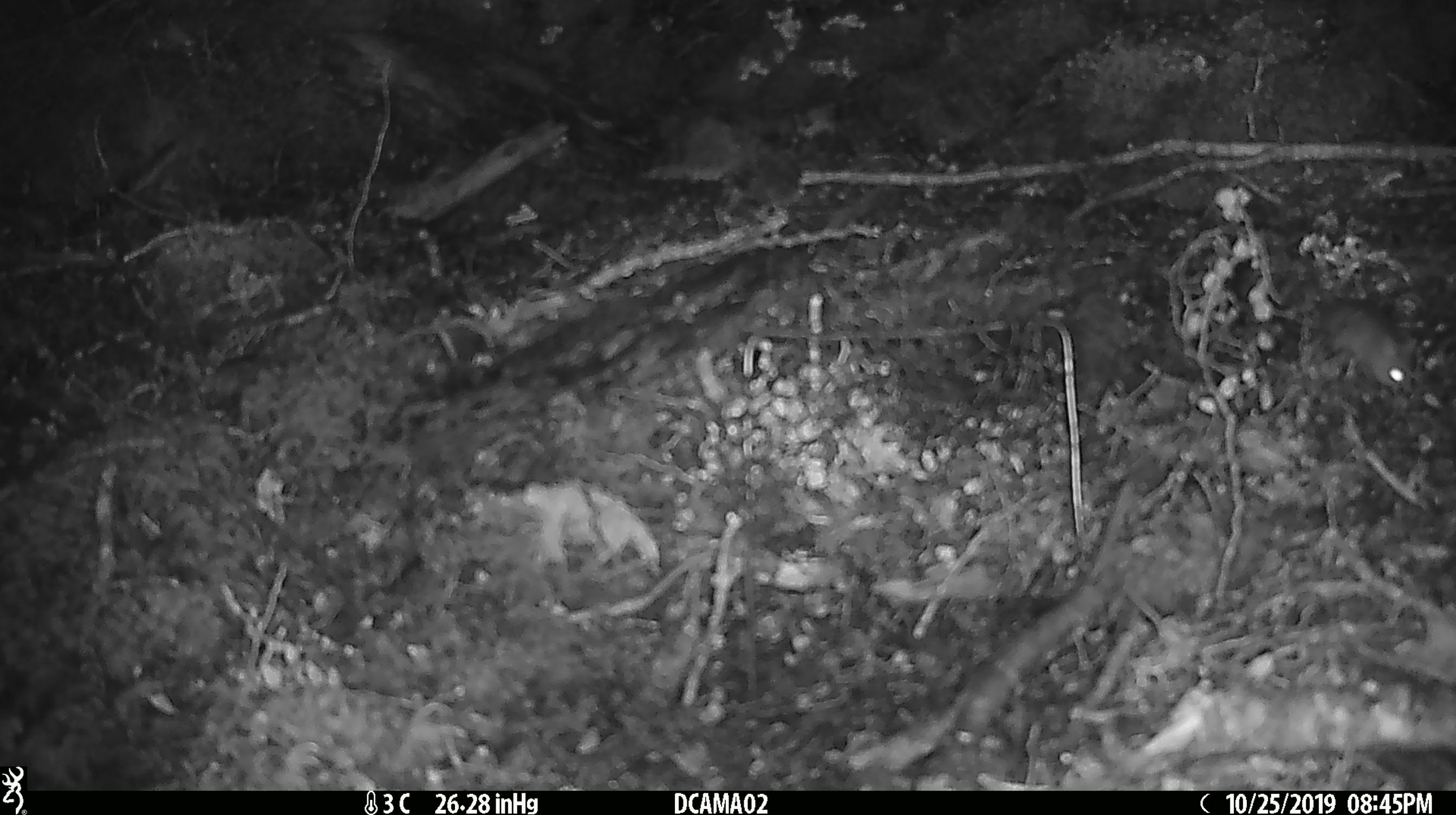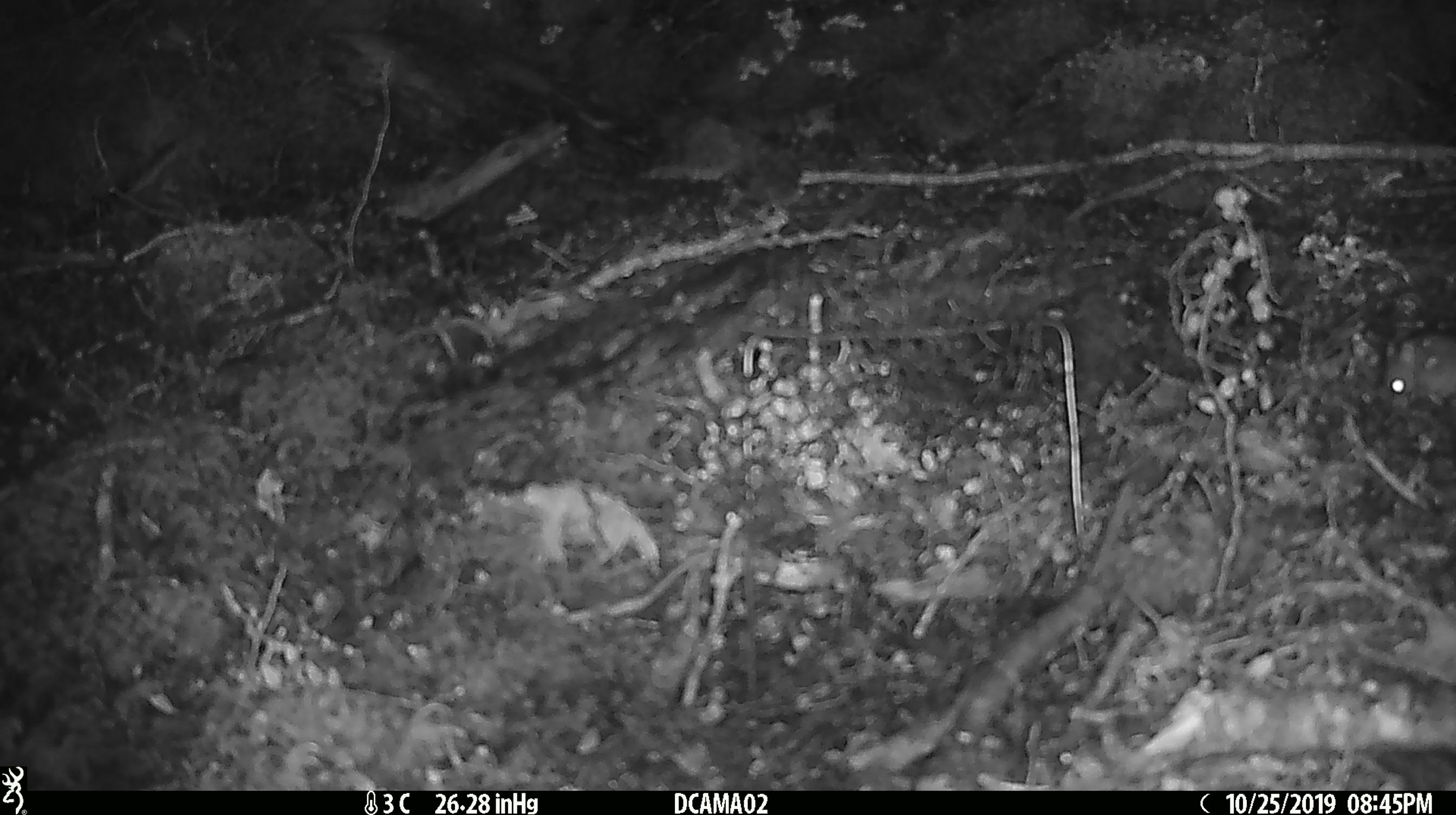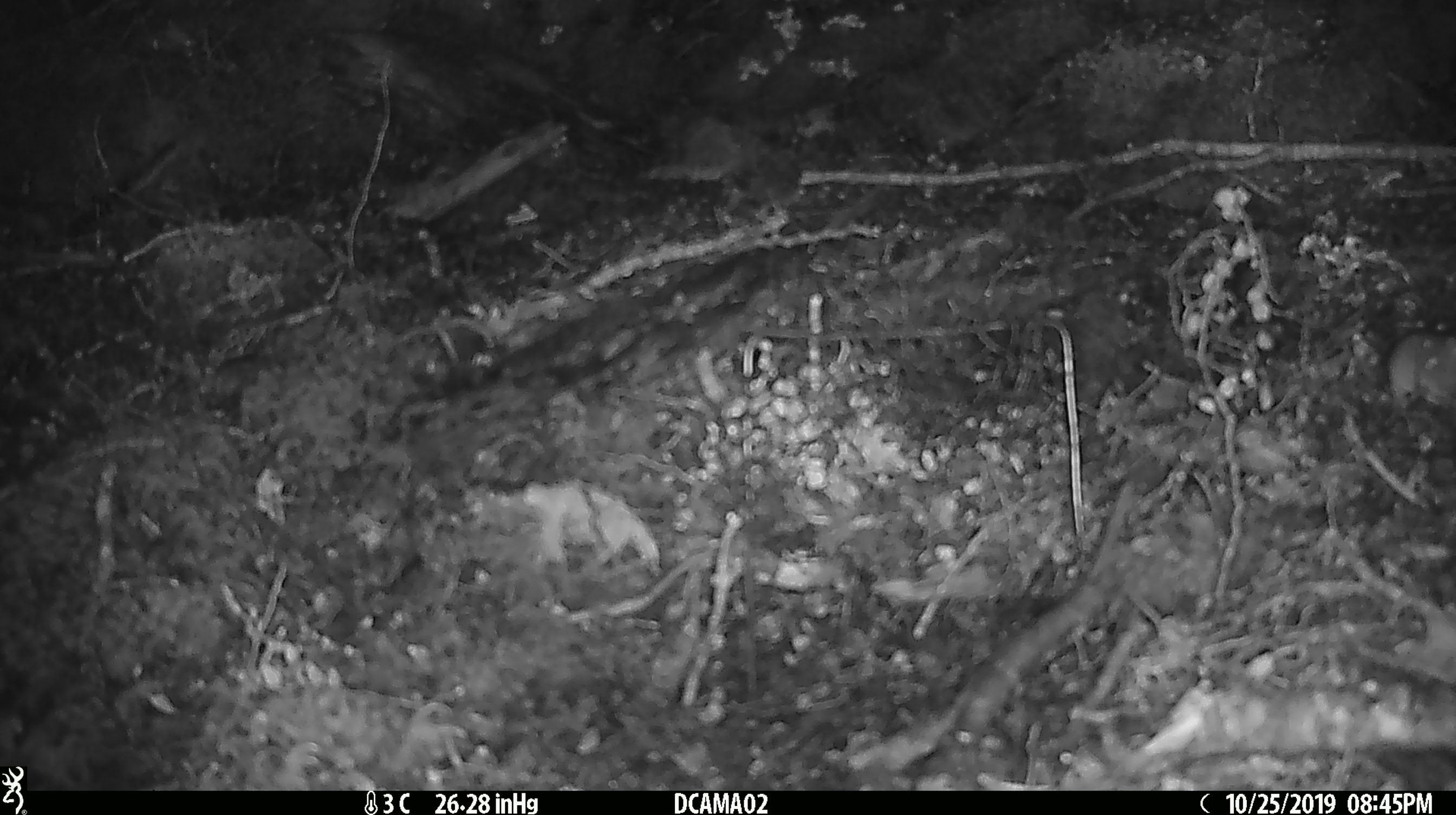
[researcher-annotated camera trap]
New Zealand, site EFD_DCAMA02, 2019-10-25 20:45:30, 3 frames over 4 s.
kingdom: Animalia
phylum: Chordata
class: Mammalia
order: Rodentia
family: Muridae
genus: Mus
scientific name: Mus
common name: mouse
Mouse (Mus).